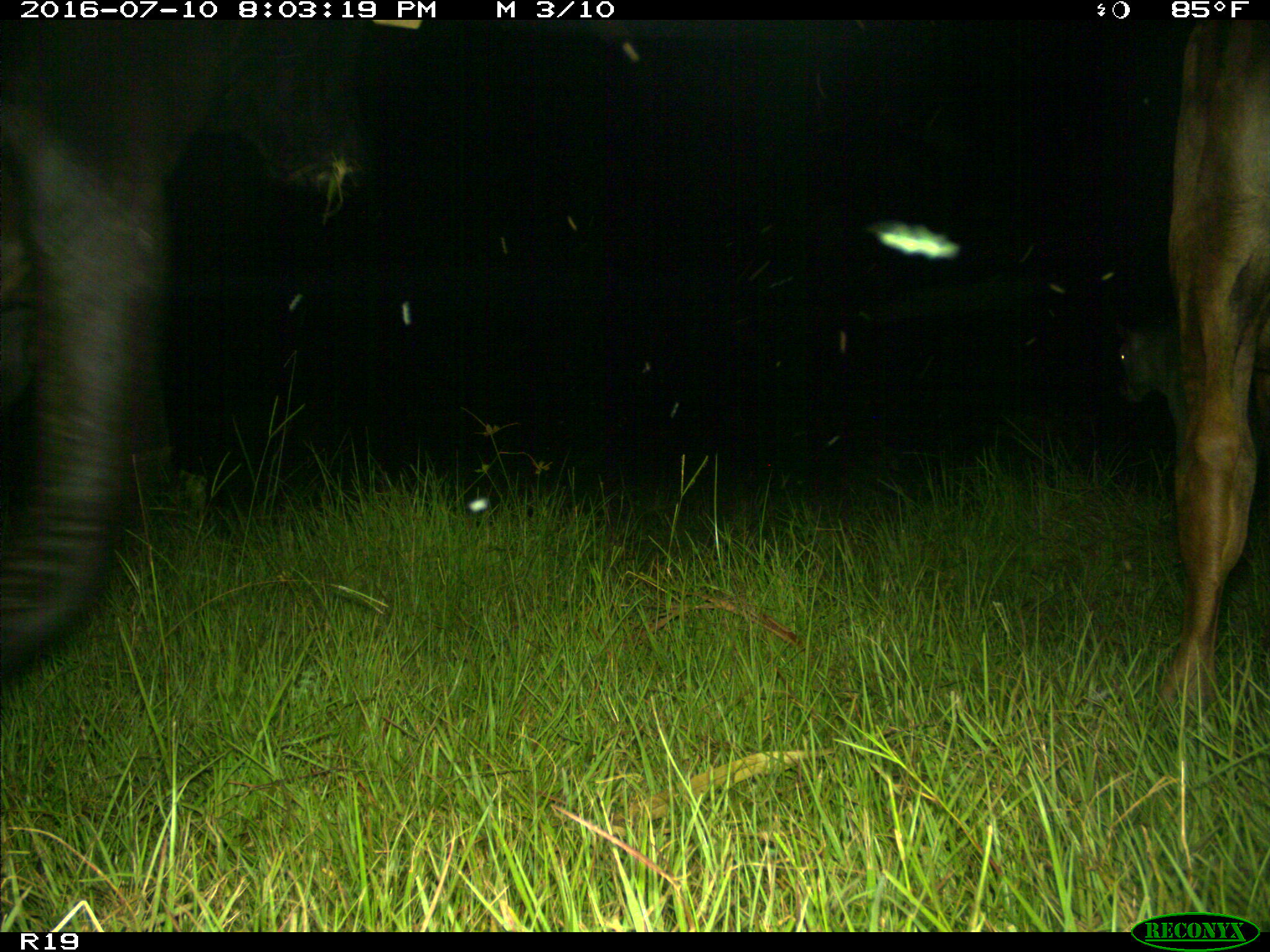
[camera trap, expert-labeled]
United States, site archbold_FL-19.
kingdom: Animalia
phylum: Chordata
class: Mammalia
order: Artiodactyla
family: Bovidae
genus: Bos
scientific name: Bos taurus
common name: domestic cow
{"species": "Bos taurus (domestic cow)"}